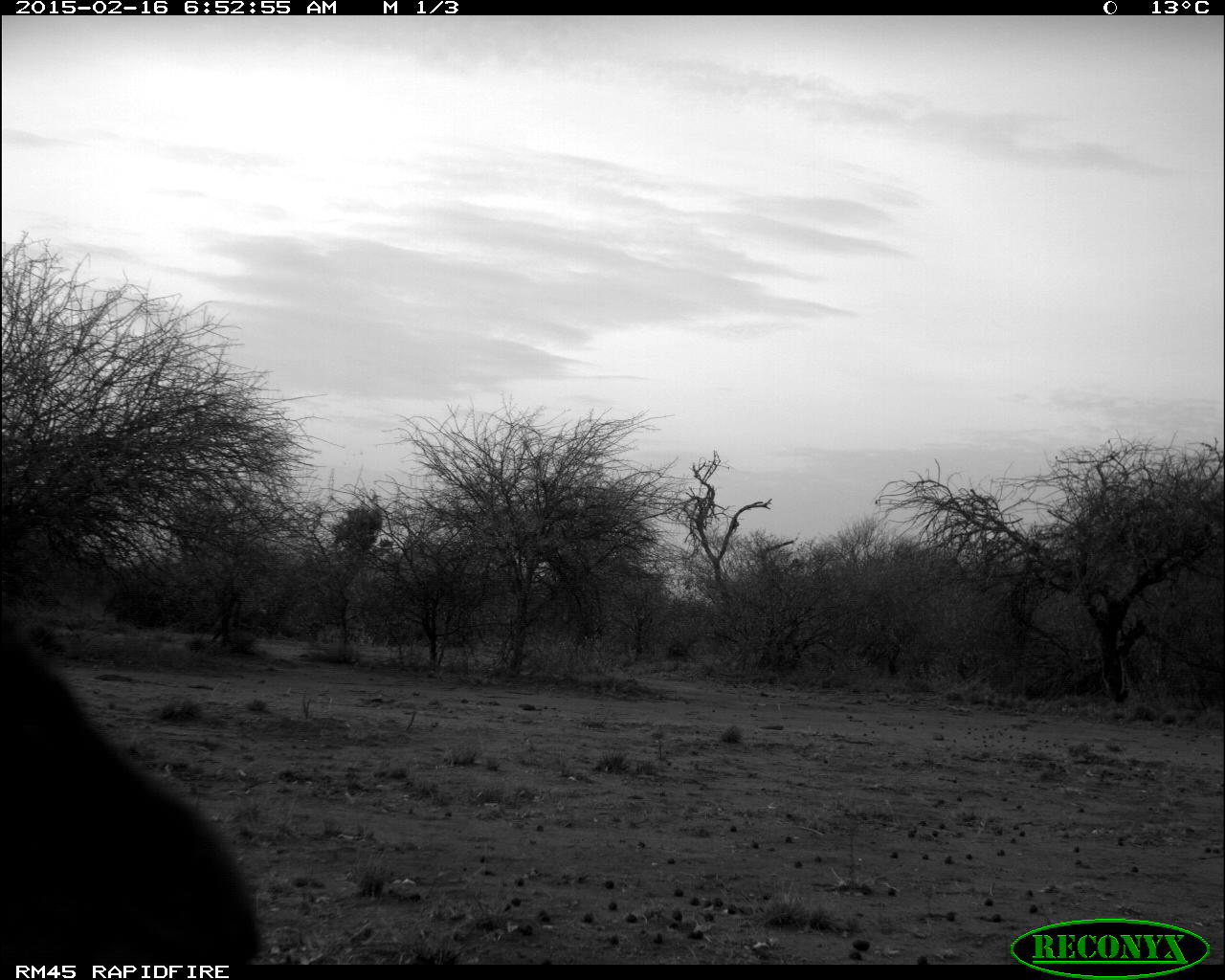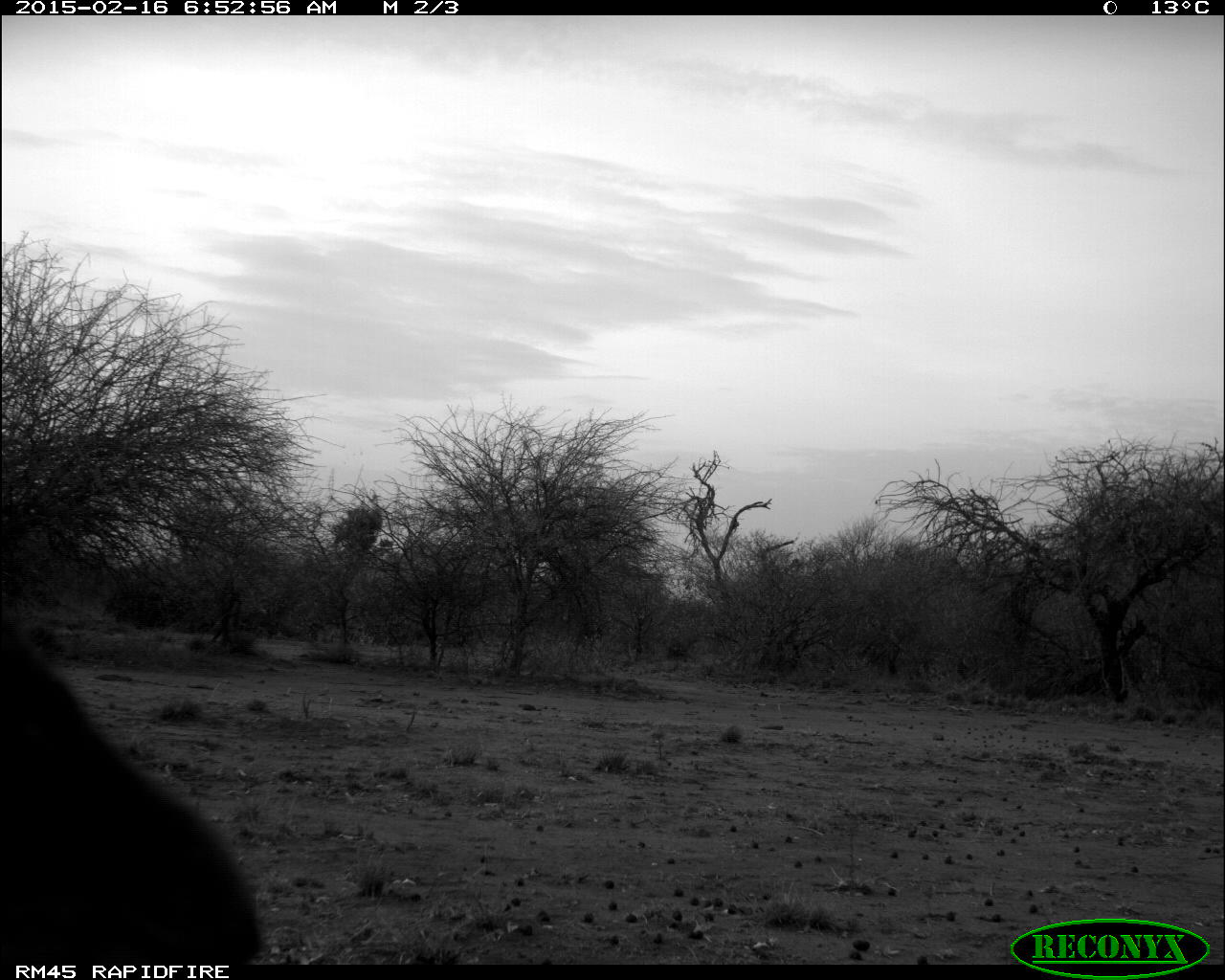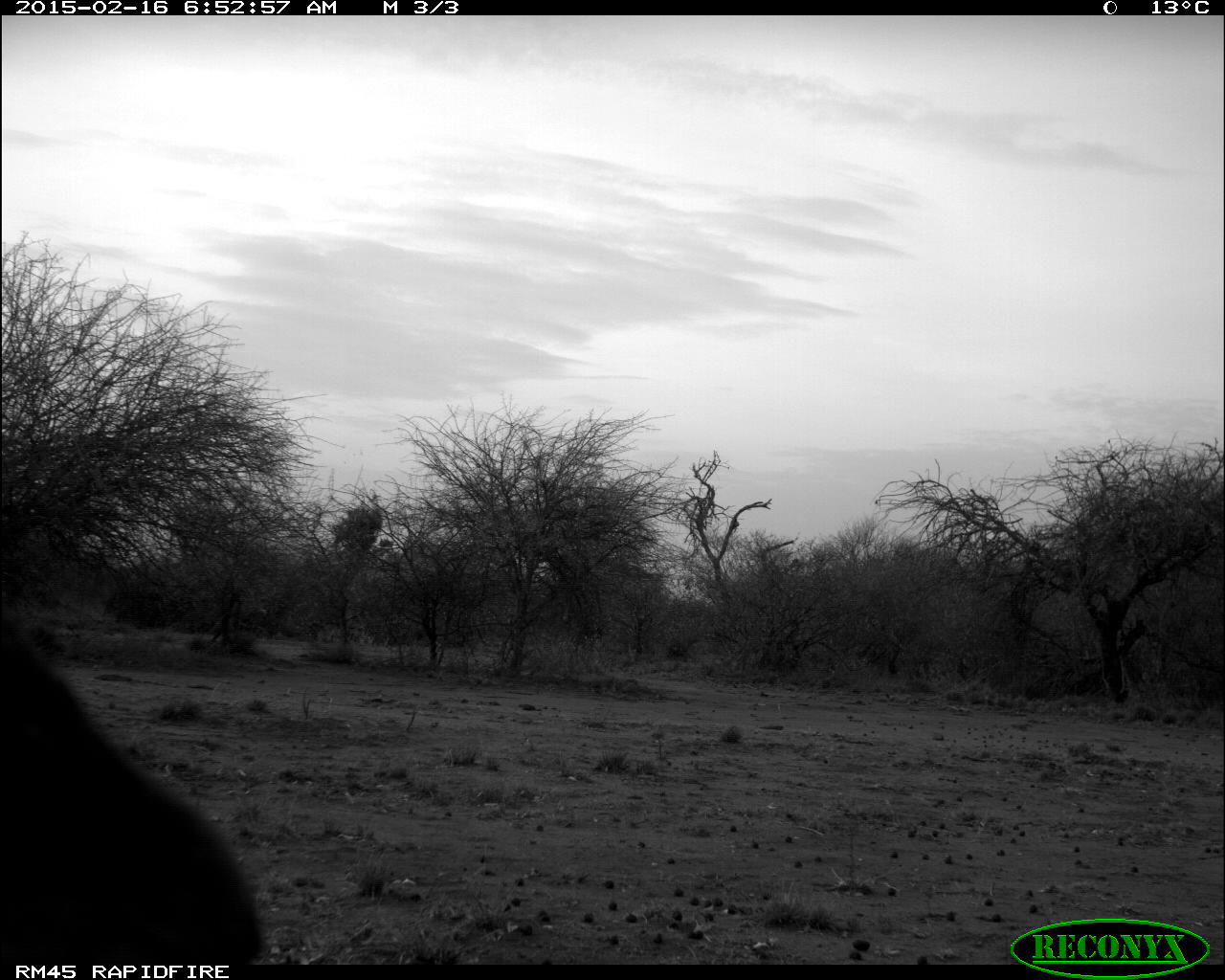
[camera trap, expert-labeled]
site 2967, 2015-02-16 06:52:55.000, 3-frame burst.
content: unidentified animal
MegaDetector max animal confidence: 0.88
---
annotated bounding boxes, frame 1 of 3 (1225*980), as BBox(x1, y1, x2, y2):
unidentifiable: BBox(2, 621, 258, 959)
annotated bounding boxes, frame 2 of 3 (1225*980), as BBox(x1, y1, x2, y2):
unidentifiable: BBox(3, 618, 260, 960)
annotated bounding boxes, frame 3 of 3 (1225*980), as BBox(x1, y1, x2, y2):
unidentifiable: BBox(2, 614, 261, 960)